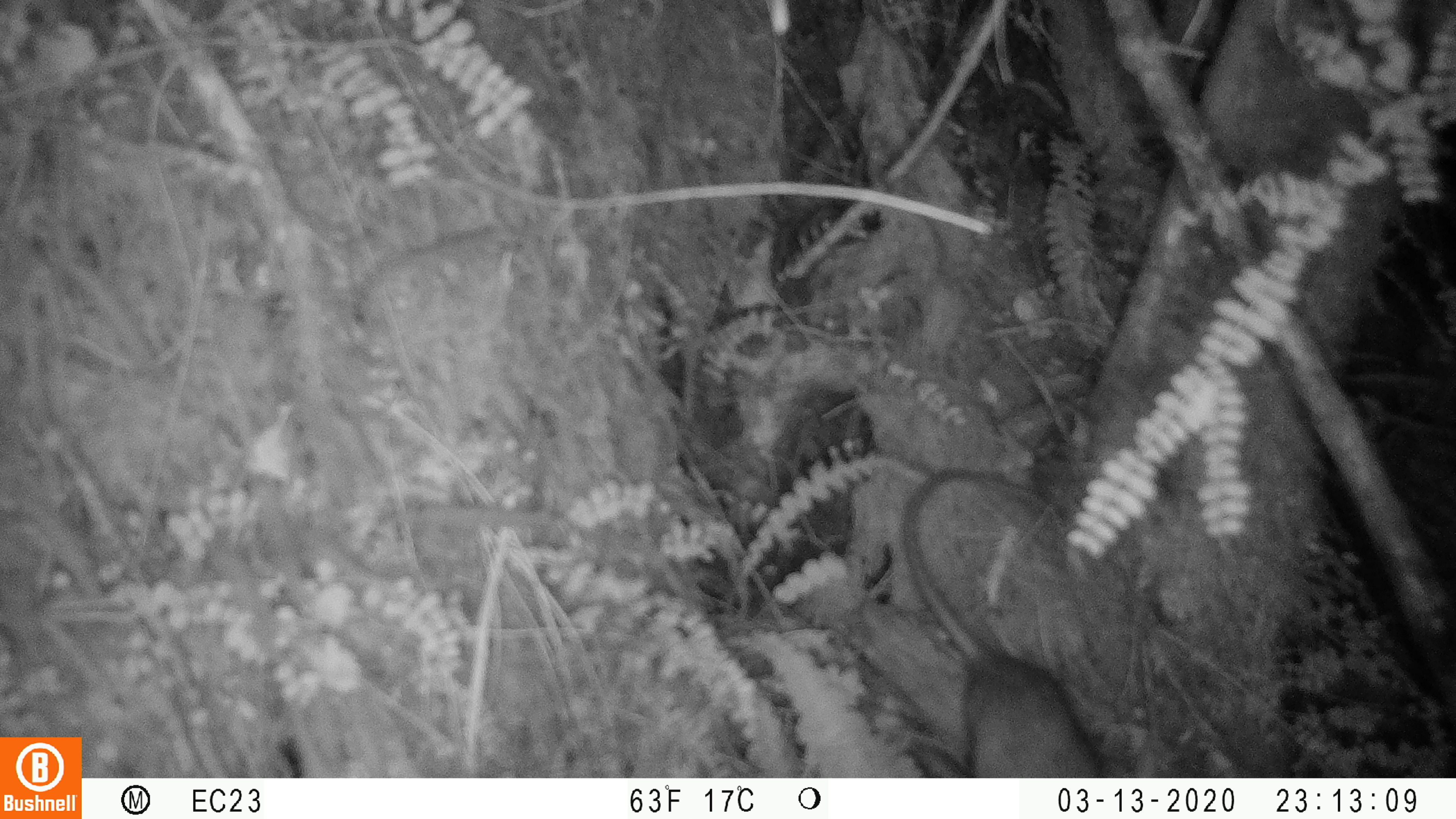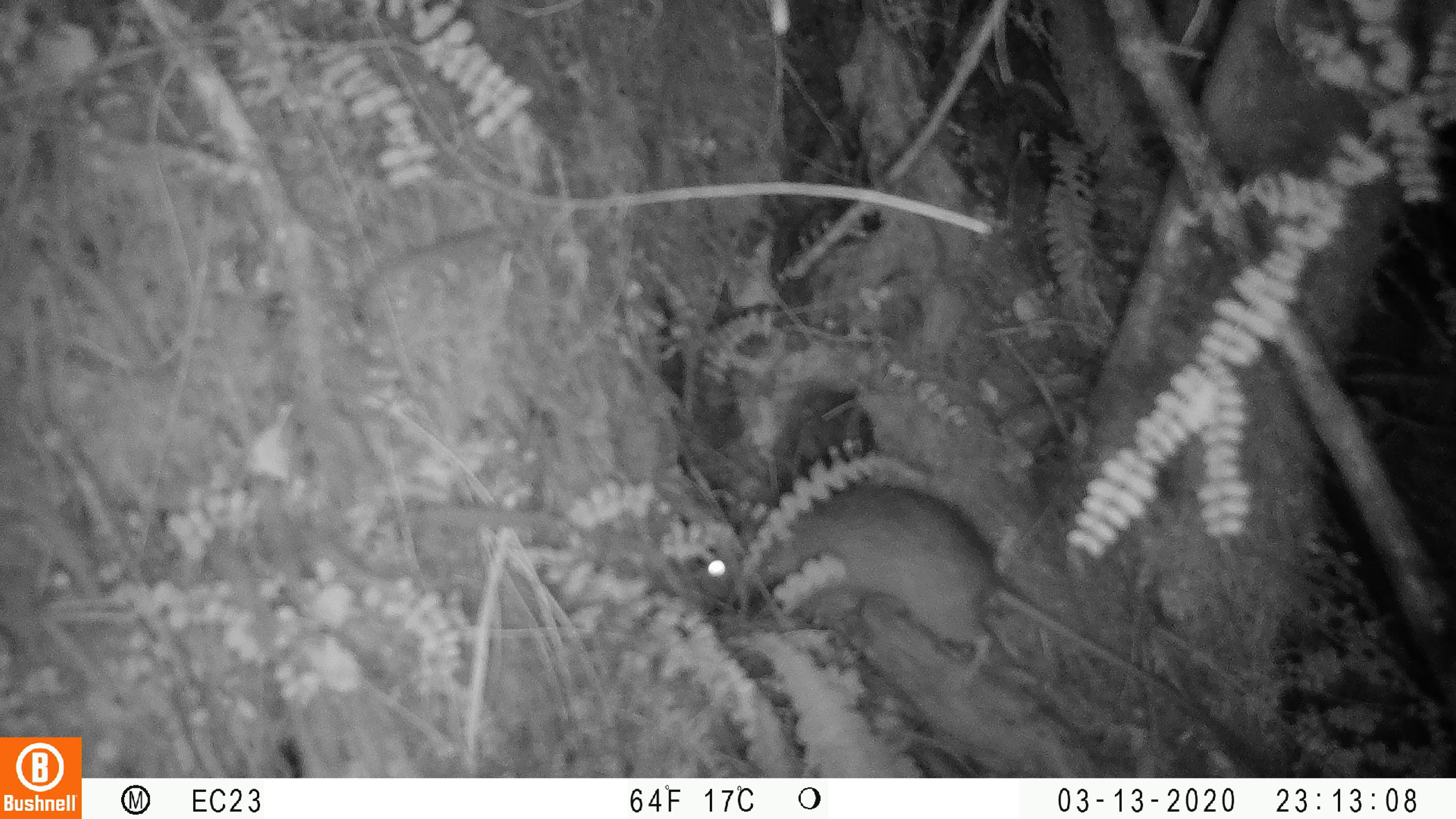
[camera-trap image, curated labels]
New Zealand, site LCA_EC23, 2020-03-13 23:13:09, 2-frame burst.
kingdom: Animalia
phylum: Chordata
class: Mammalia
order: Rodentia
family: Muridae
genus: Rattus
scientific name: Rattus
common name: rat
Rat (Rattus).